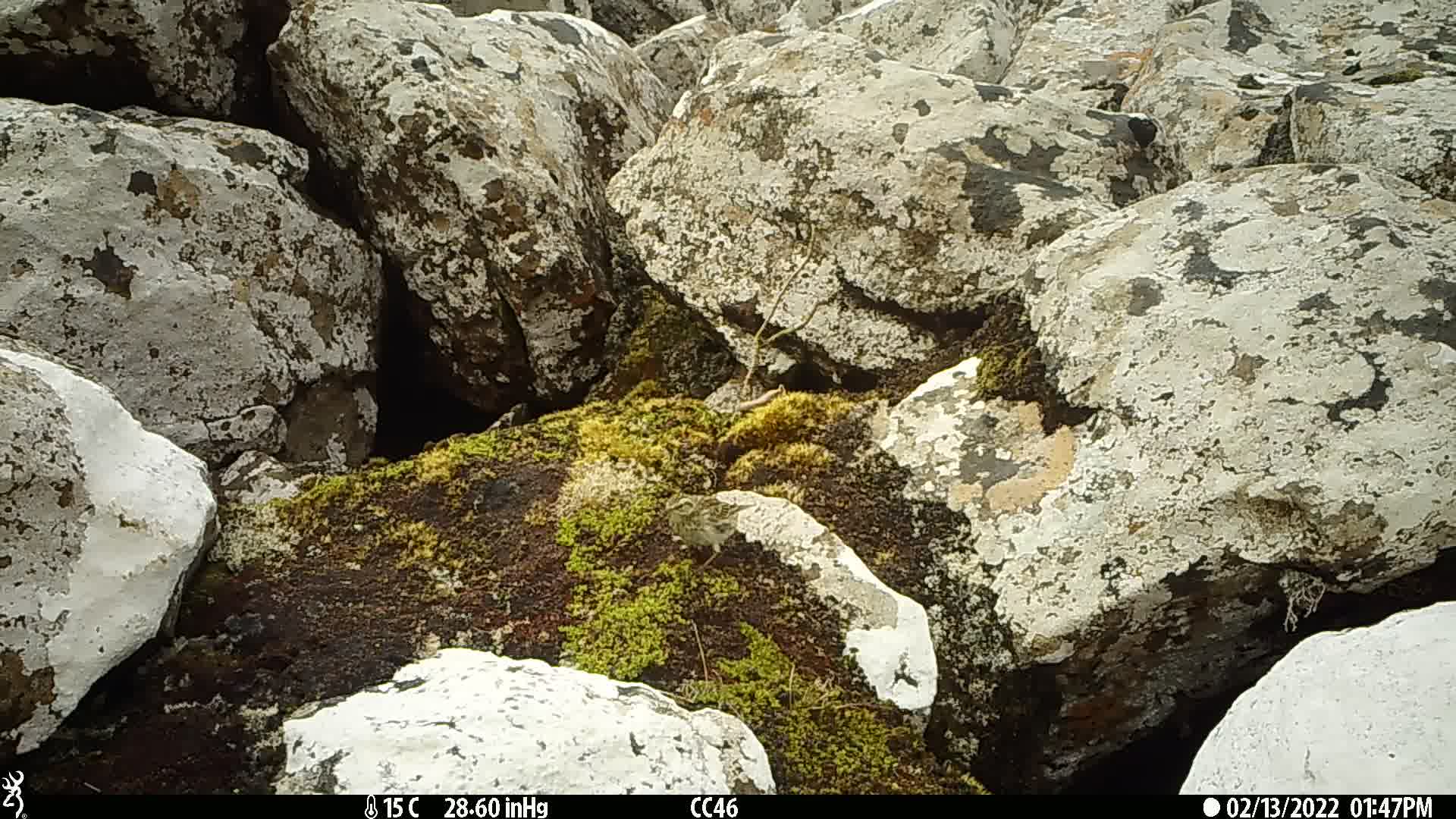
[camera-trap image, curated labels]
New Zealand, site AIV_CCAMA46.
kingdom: Animalia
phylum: Chordata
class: Aves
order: Passeriformes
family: Motacillidae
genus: Anthus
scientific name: Anthus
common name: pipit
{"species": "pipit (Anthus)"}